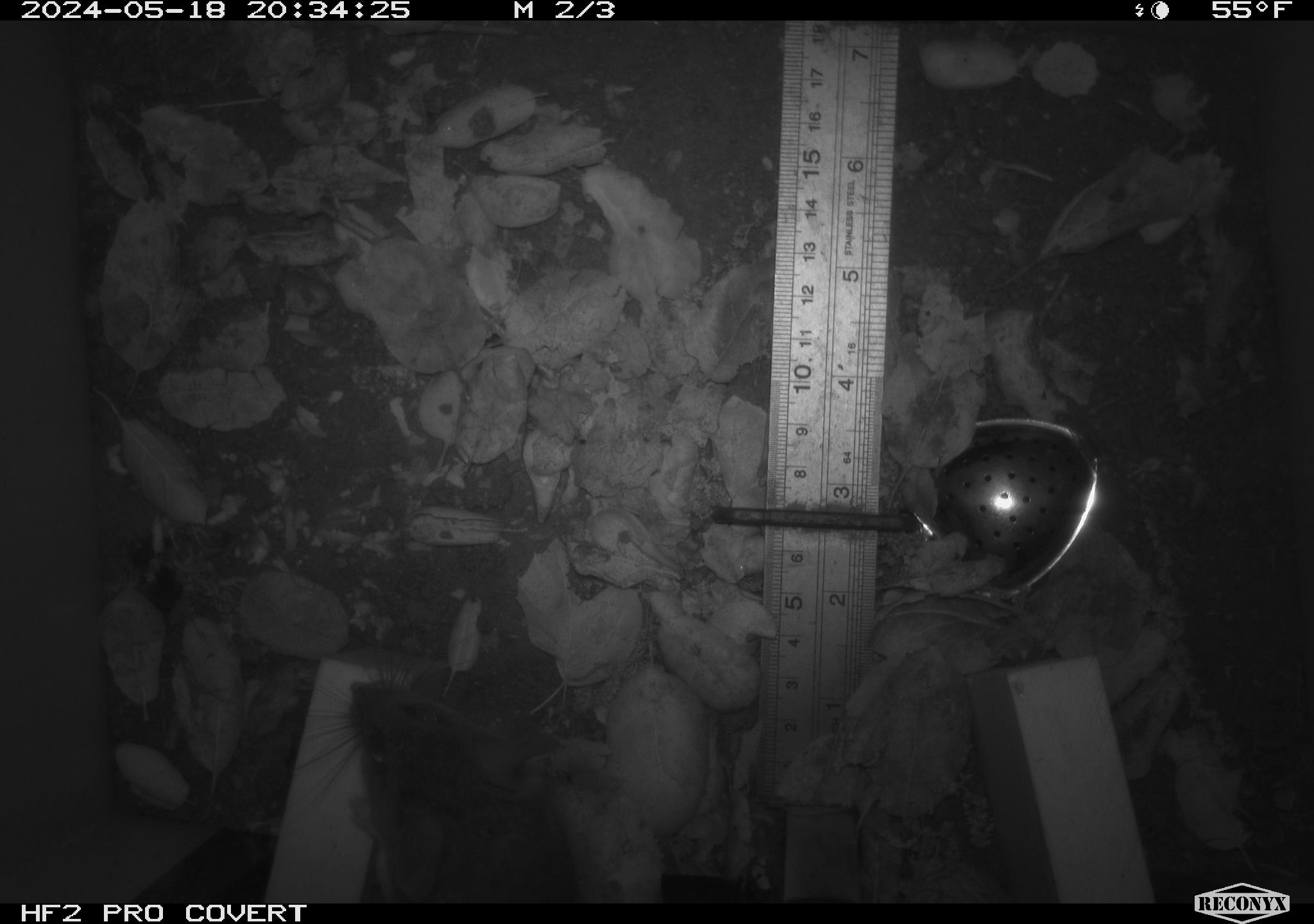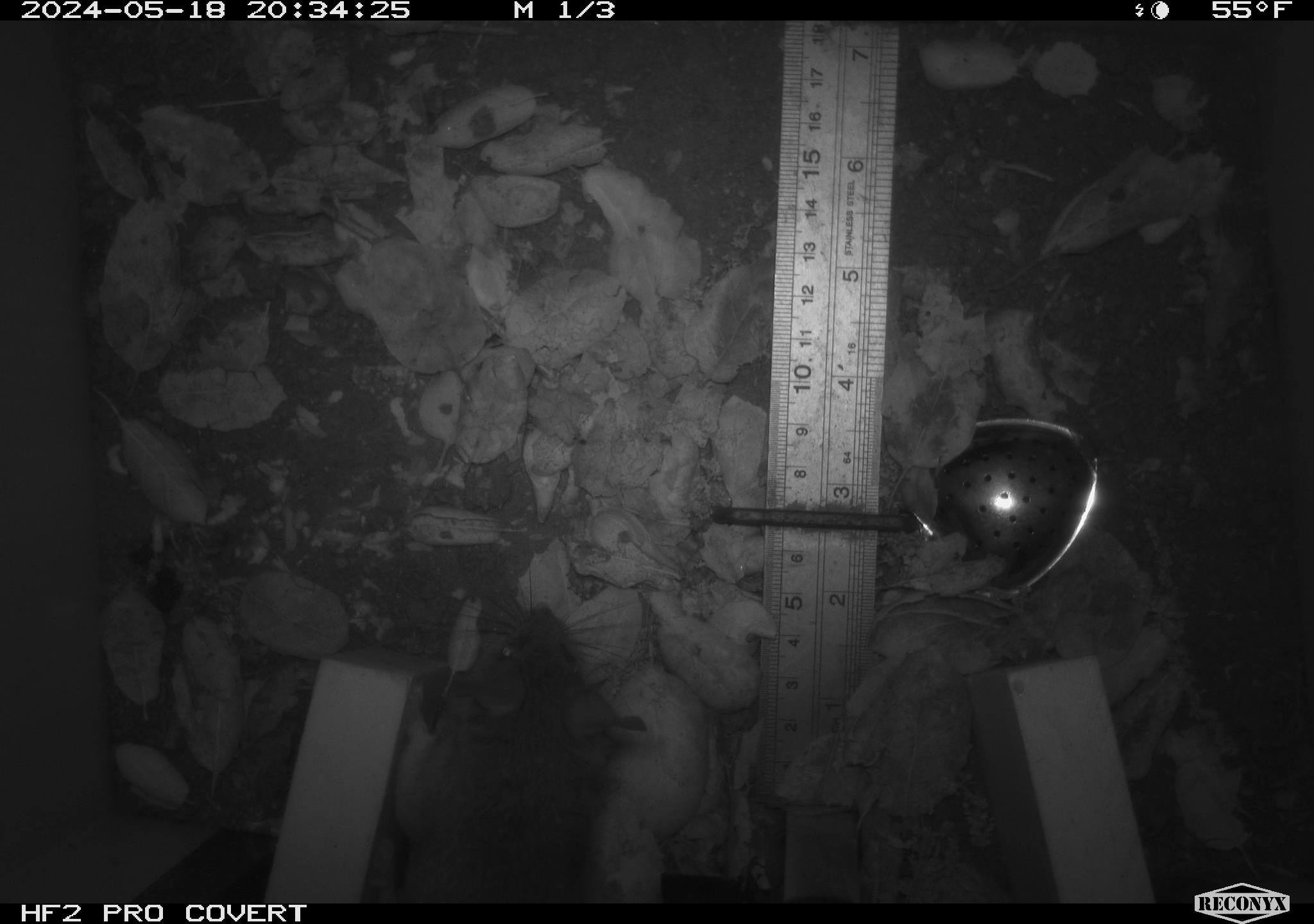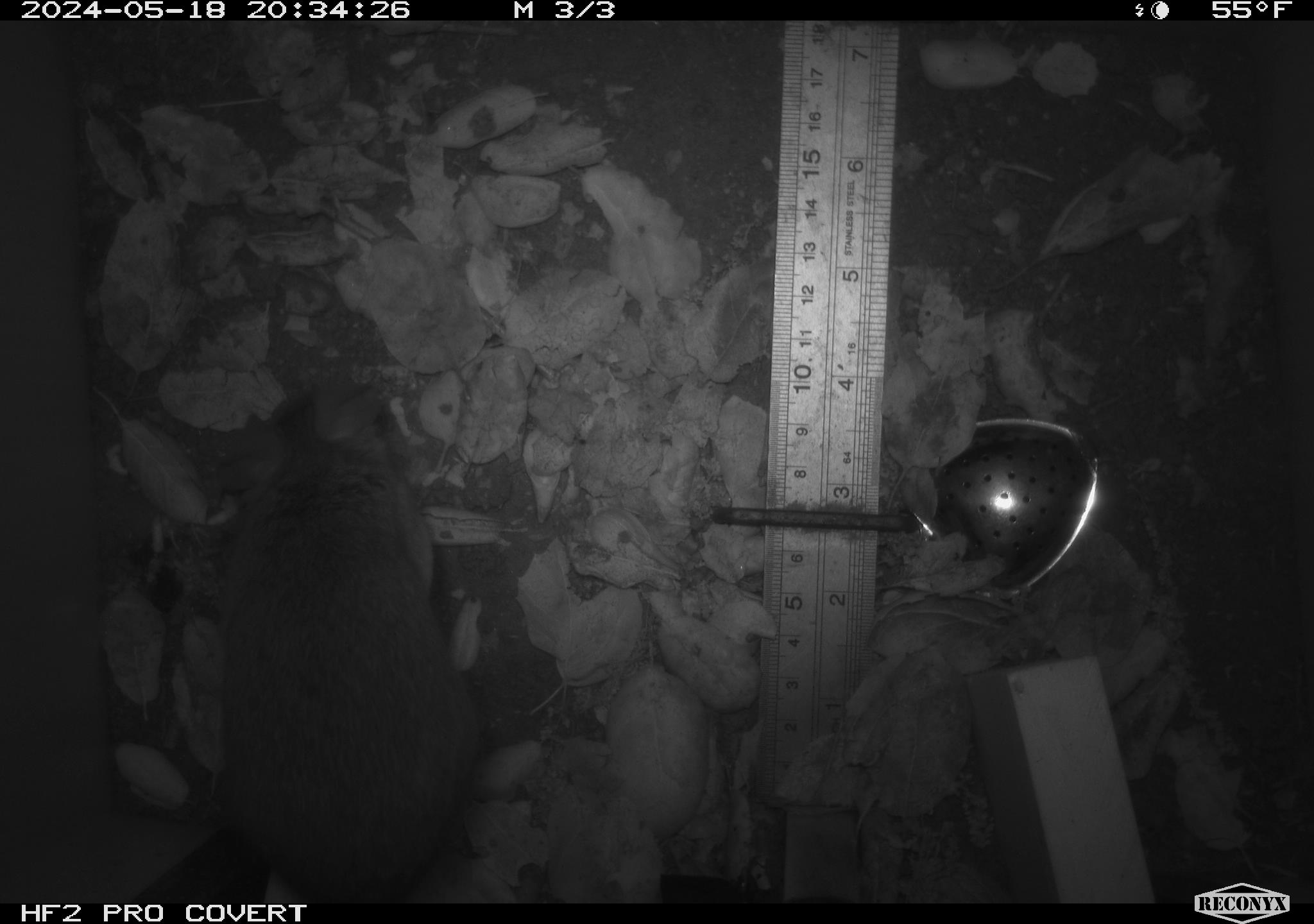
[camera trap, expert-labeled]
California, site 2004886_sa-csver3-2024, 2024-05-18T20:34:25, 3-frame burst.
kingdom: Animalia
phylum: Chordata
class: Mammalia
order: Rodentia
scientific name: Rodentia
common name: rodent